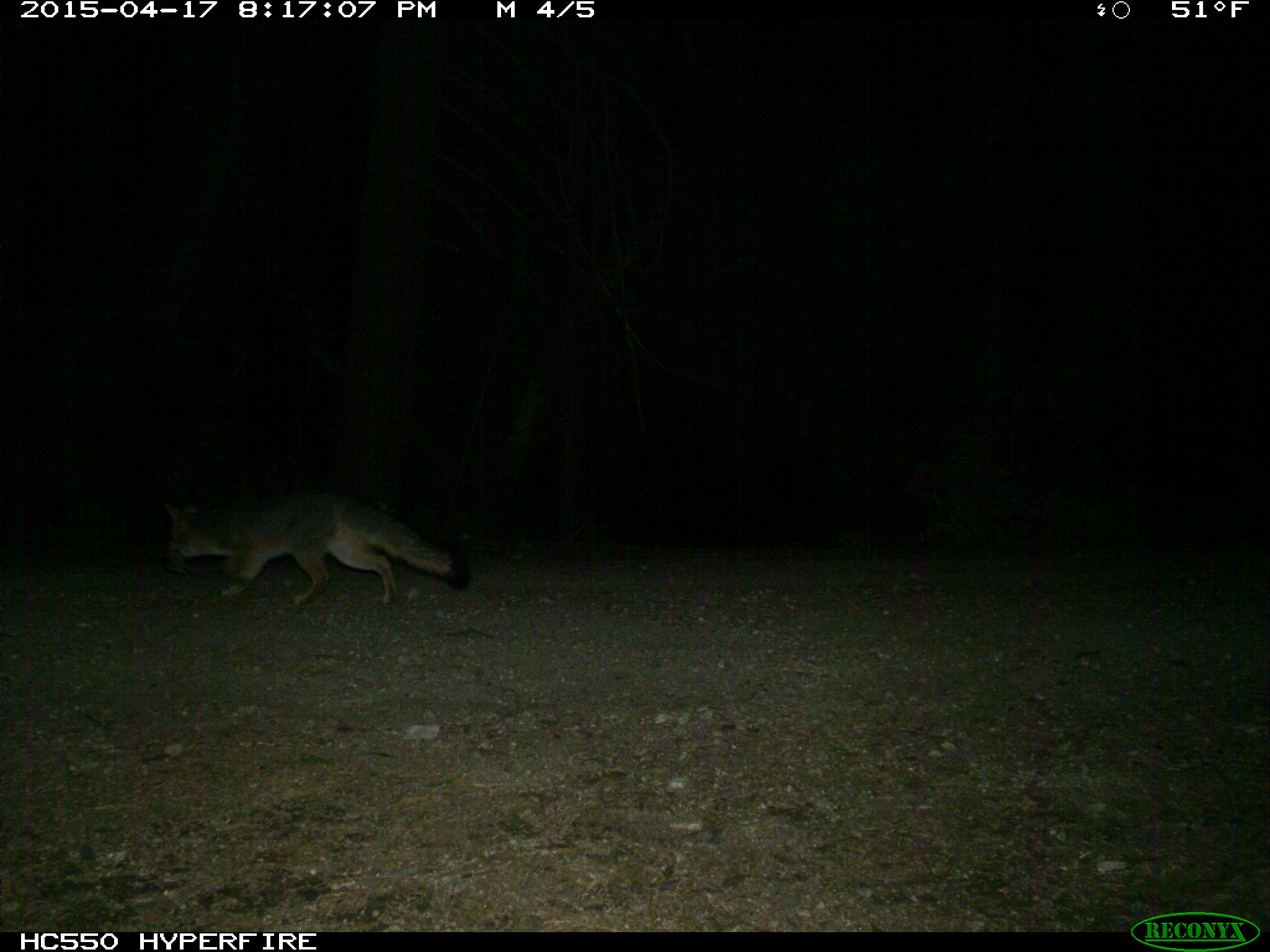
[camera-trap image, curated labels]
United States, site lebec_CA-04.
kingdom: Animalia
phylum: Chordata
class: Mammalia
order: Carnivora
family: Canidae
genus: Urocyon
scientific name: Urocyon cinereoargenteus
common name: gray fox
Urocyon cinereoargenteus (gray fox).